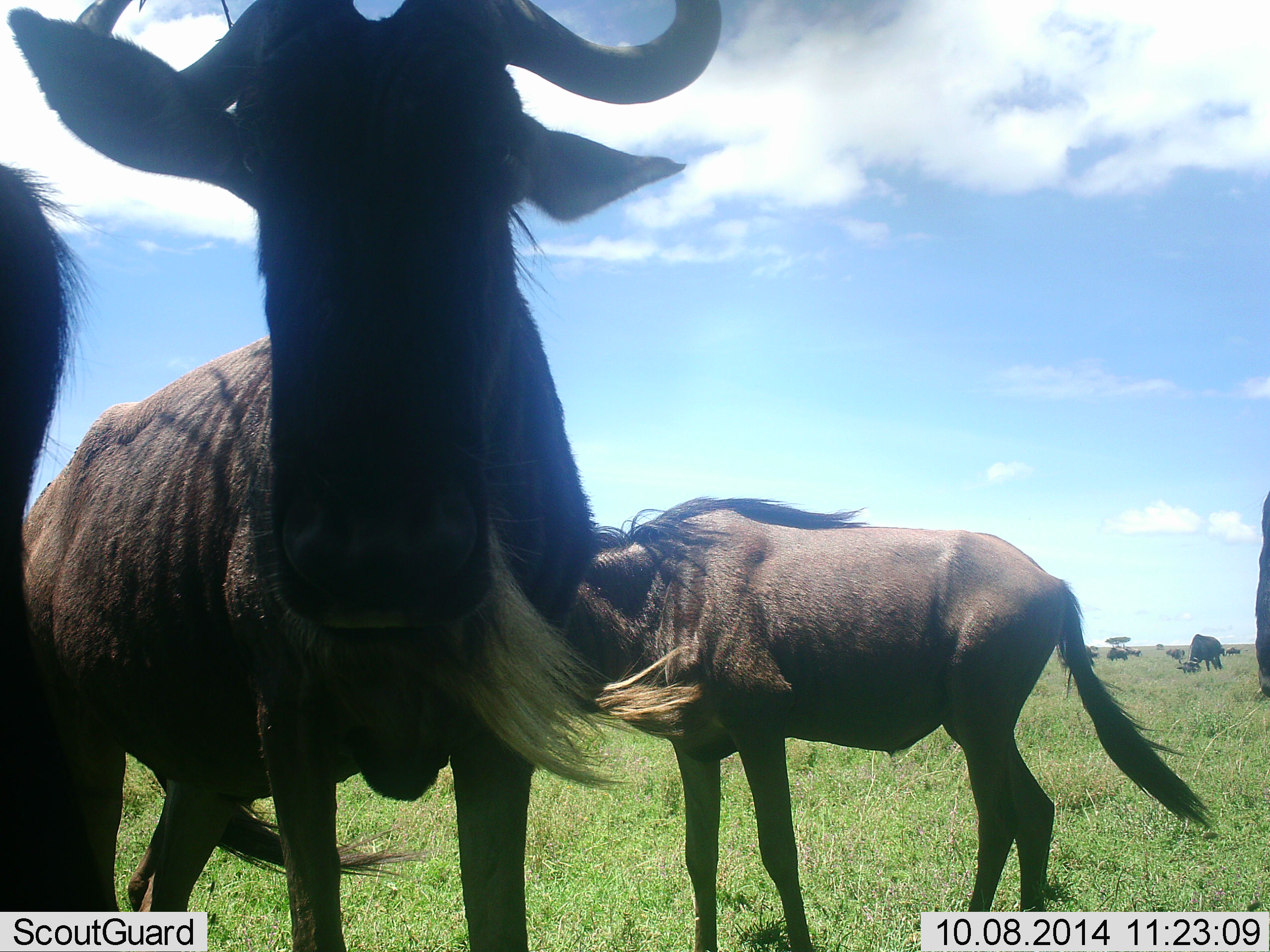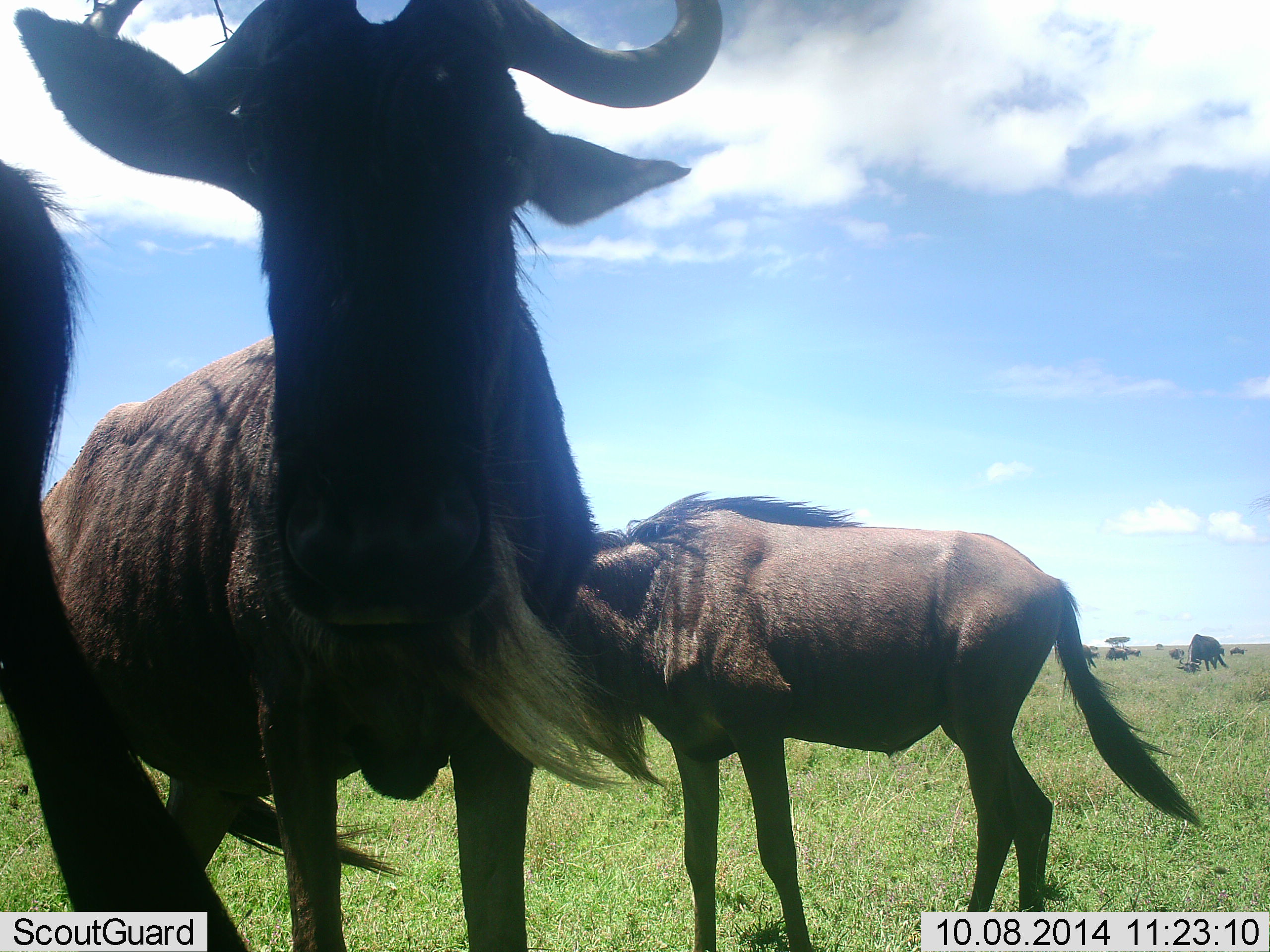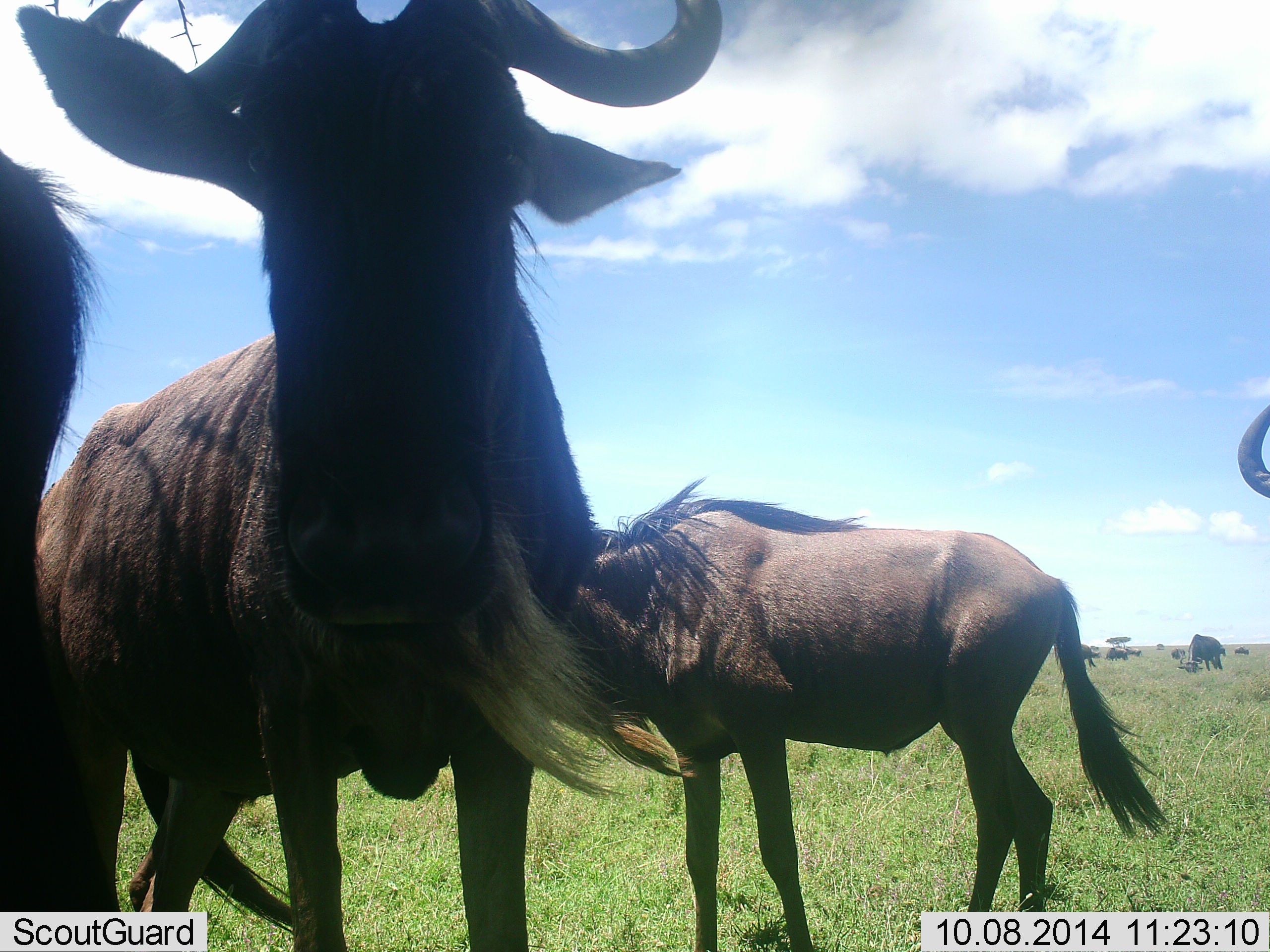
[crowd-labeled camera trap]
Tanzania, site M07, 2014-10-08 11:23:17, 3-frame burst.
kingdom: Animalia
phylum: Chordata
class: Mammalia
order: Artiodactyla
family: Bovidae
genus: Connochaetes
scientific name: Connochaetes taurinus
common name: blue wildebeest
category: wildebeest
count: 8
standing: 90%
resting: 0%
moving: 10%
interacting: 20%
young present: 0%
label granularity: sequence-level